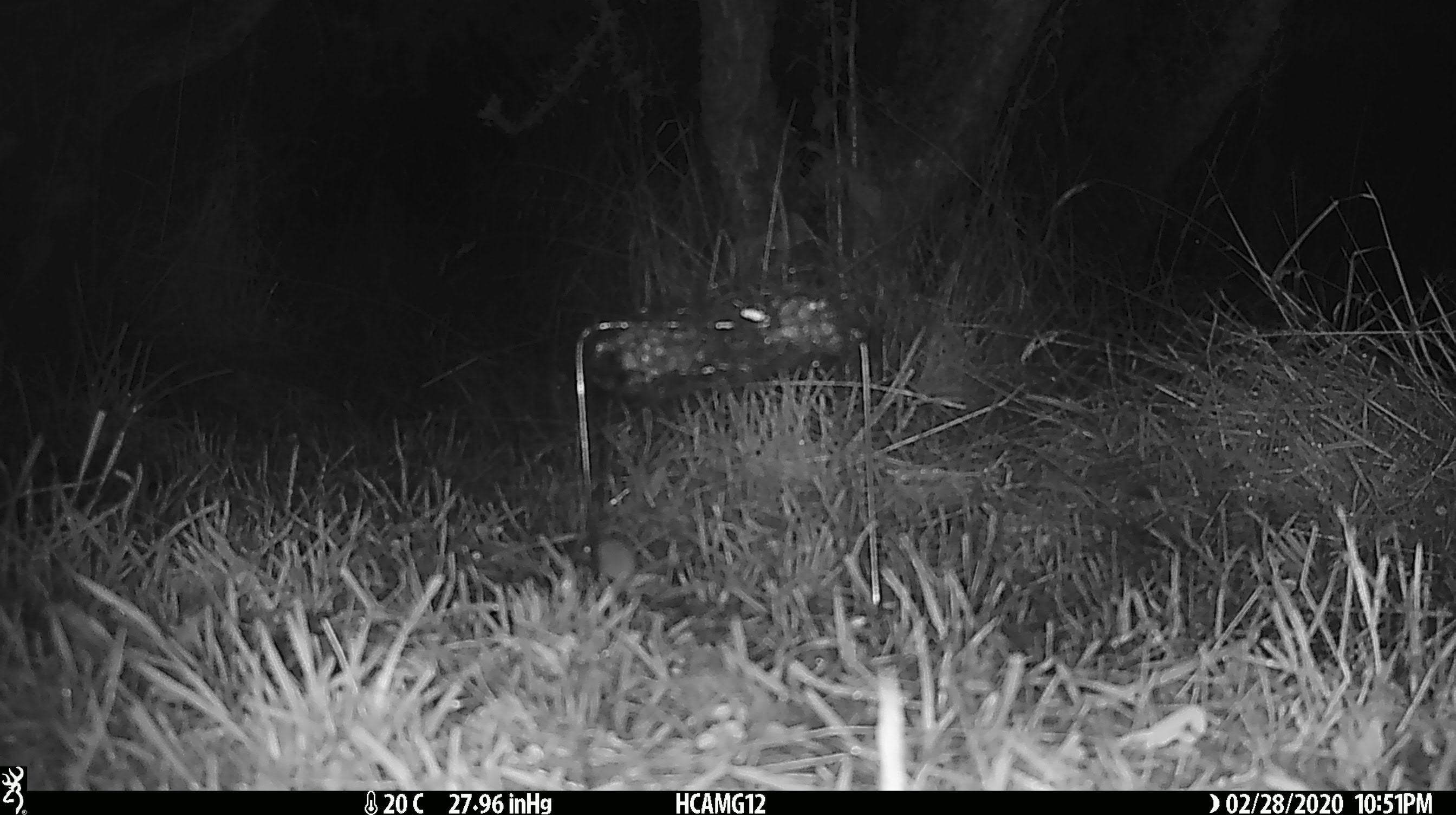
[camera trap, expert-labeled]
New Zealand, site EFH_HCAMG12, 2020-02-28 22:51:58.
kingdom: Animalia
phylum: Chordata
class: Mammalia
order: Rodentia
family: Muridae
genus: Mus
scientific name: Mus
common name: mouse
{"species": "mouse (Mus)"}